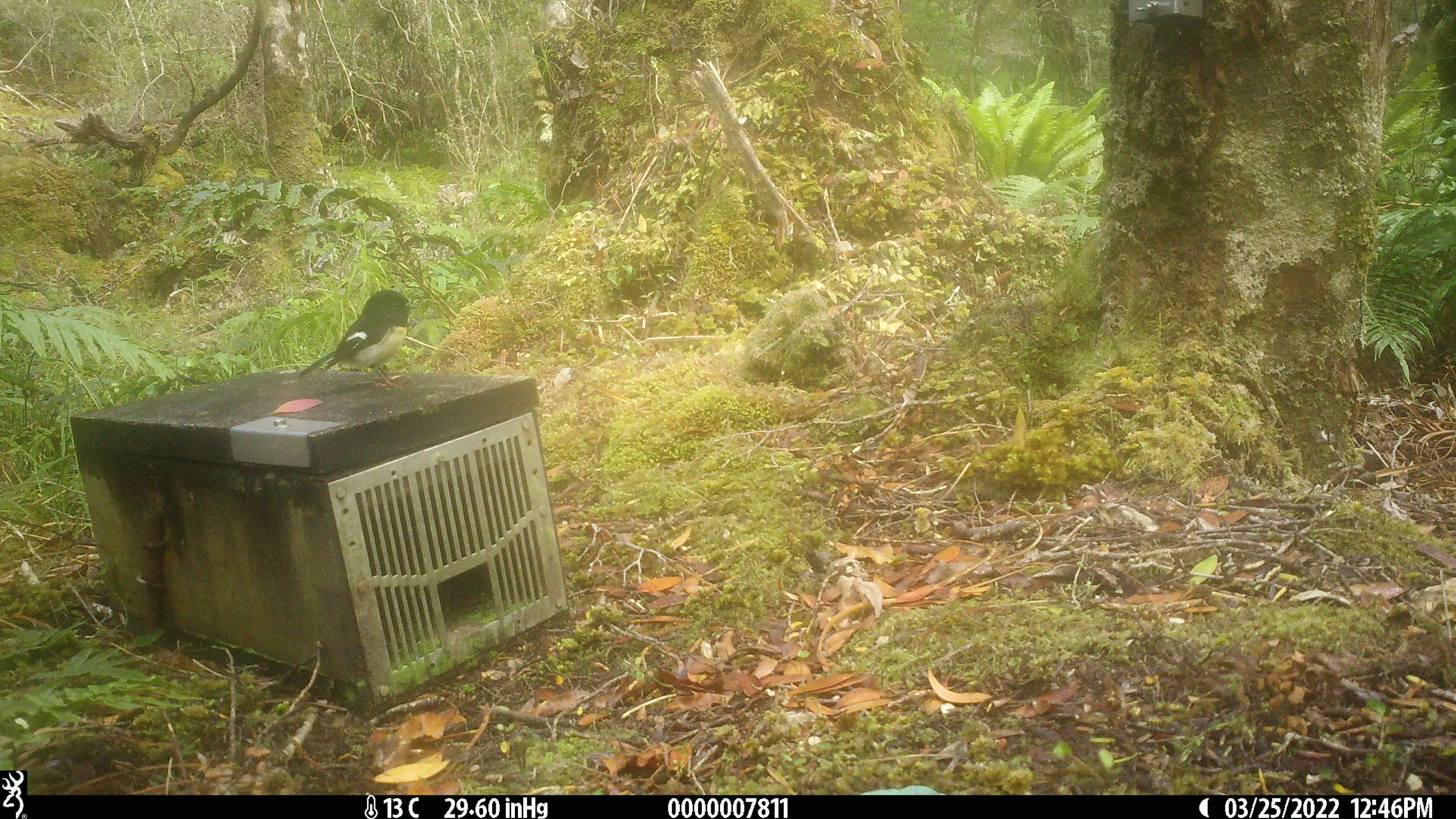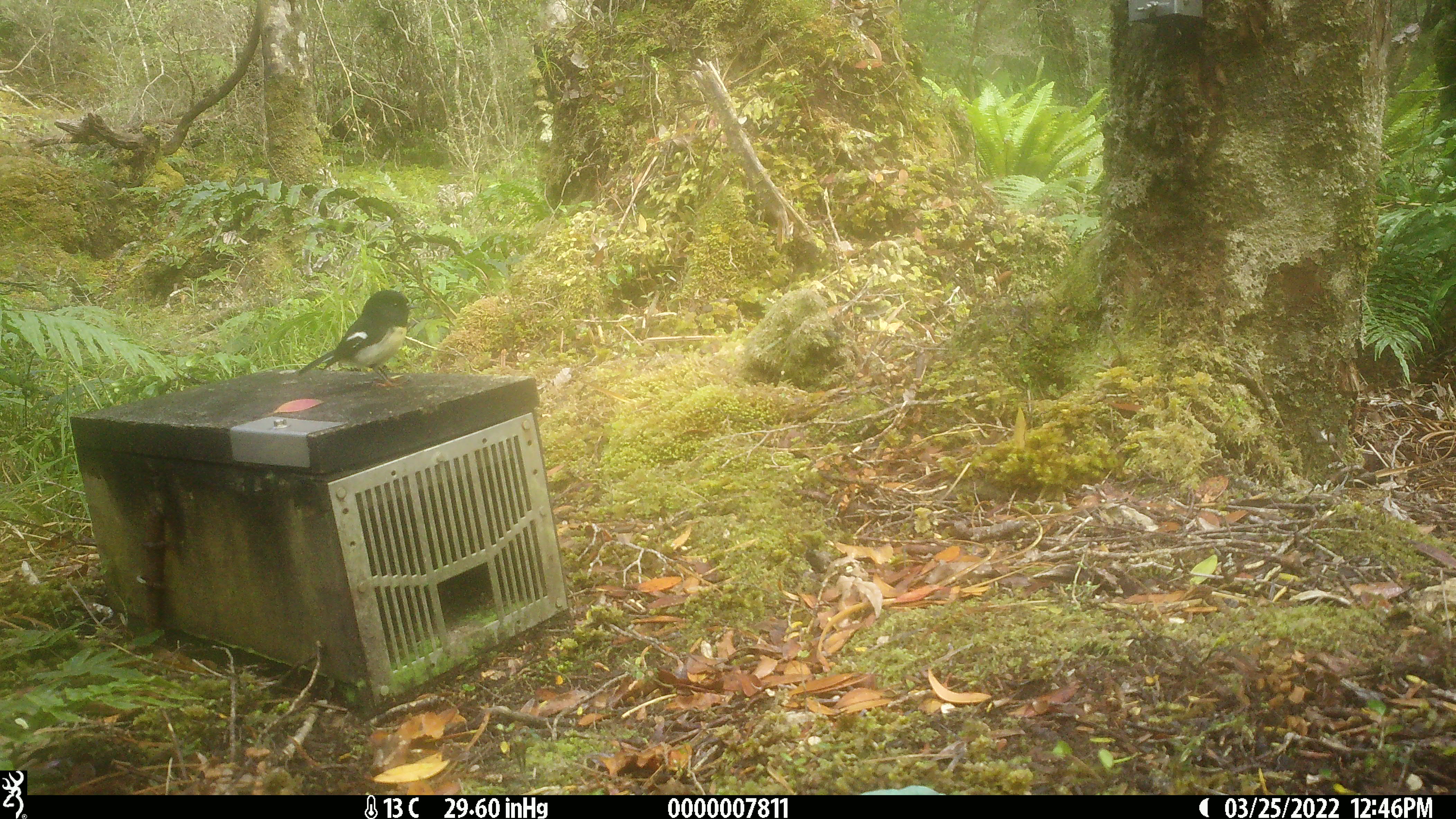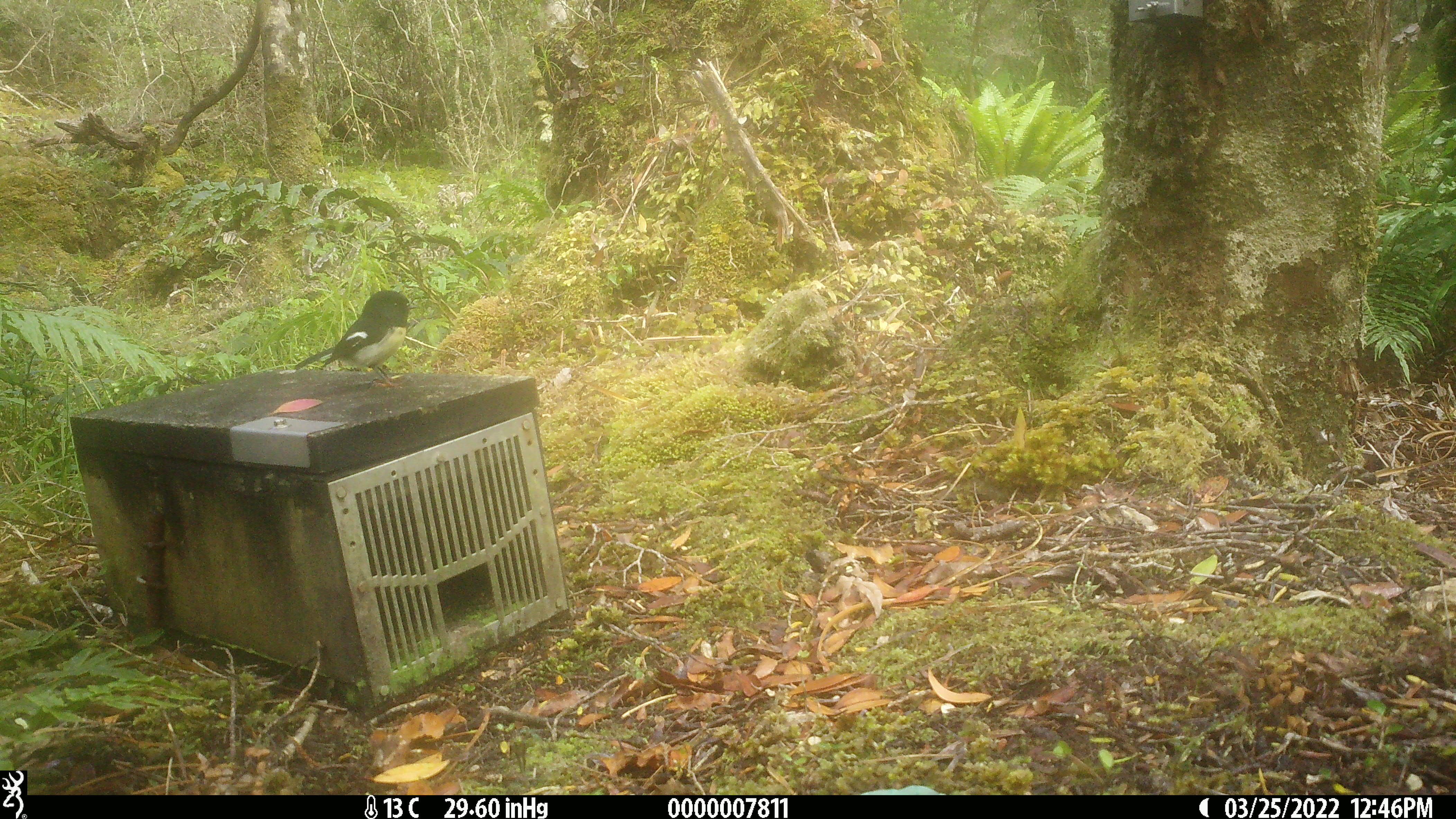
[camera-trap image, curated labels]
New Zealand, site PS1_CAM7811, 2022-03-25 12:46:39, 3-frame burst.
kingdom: Animalia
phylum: Chordata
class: Aves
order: Passeriformes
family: Petroicidae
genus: Petroica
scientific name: Petroica macrocephala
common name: tomtit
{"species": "tomtit (Petroica macrocephala)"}